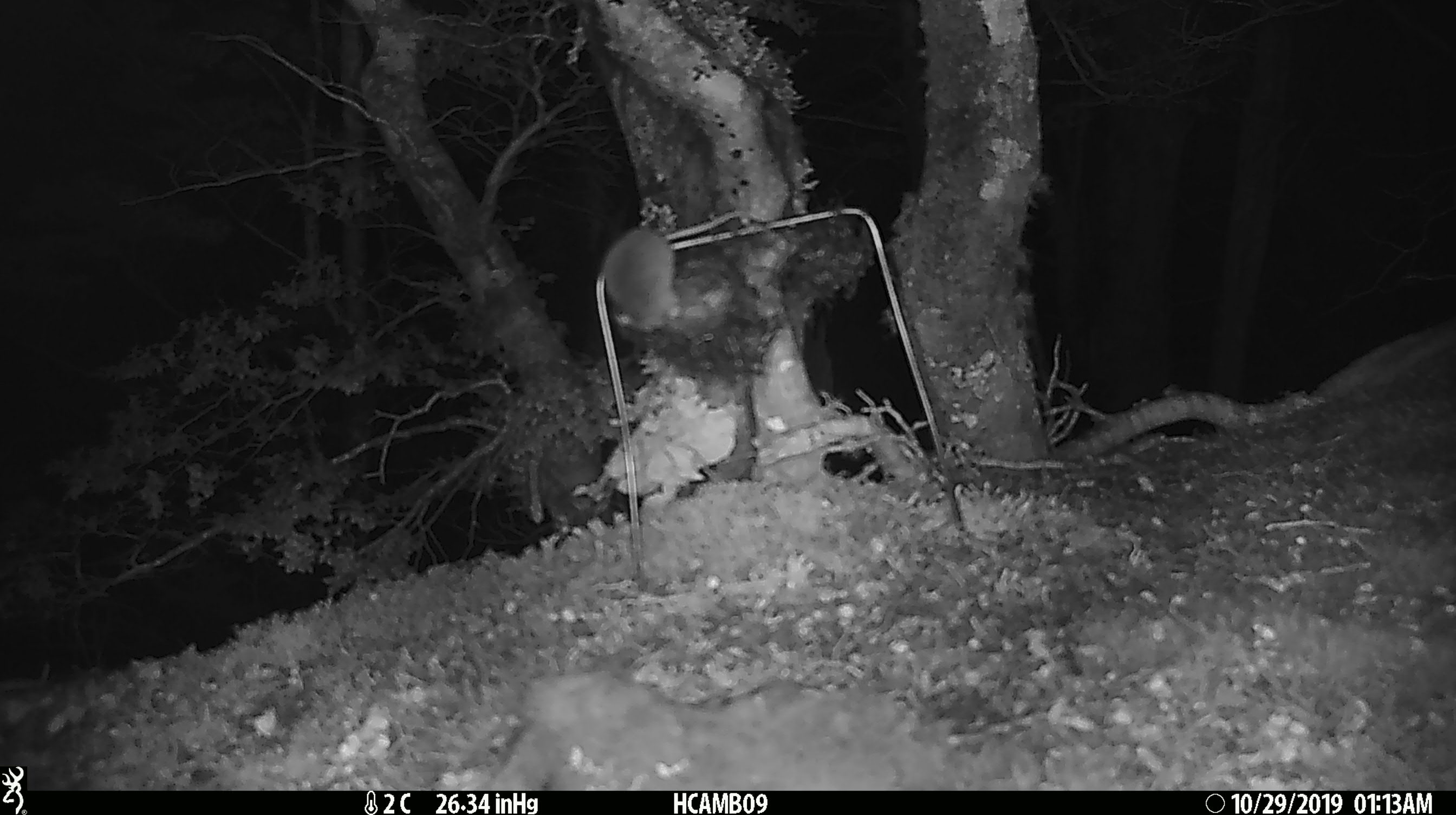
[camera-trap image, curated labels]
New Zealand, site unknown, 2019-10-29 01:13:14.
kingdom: Animalia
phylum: Chordata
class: Mammalia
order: Rodentia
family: Muridae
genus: Mus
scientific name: Mus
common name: mouse